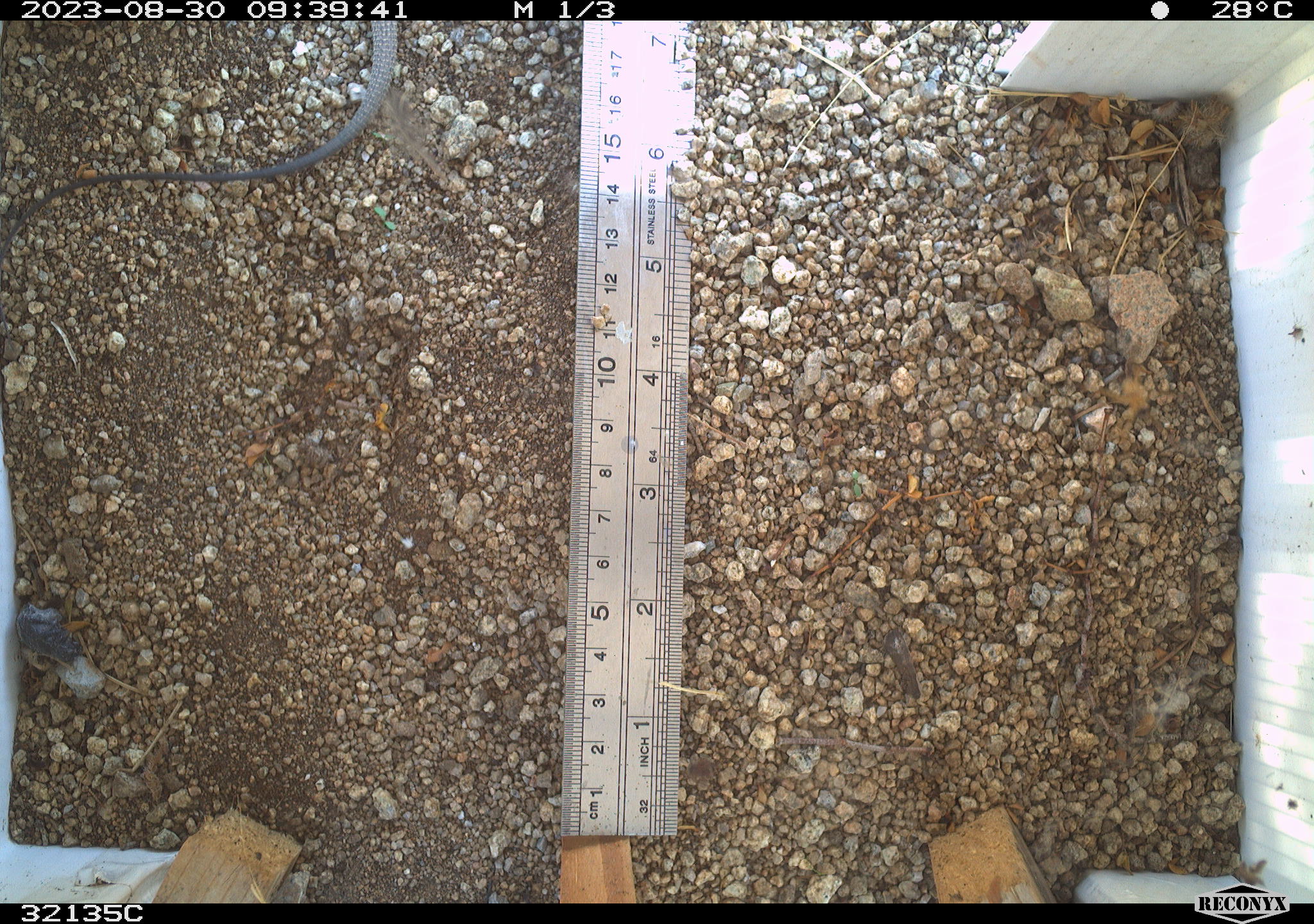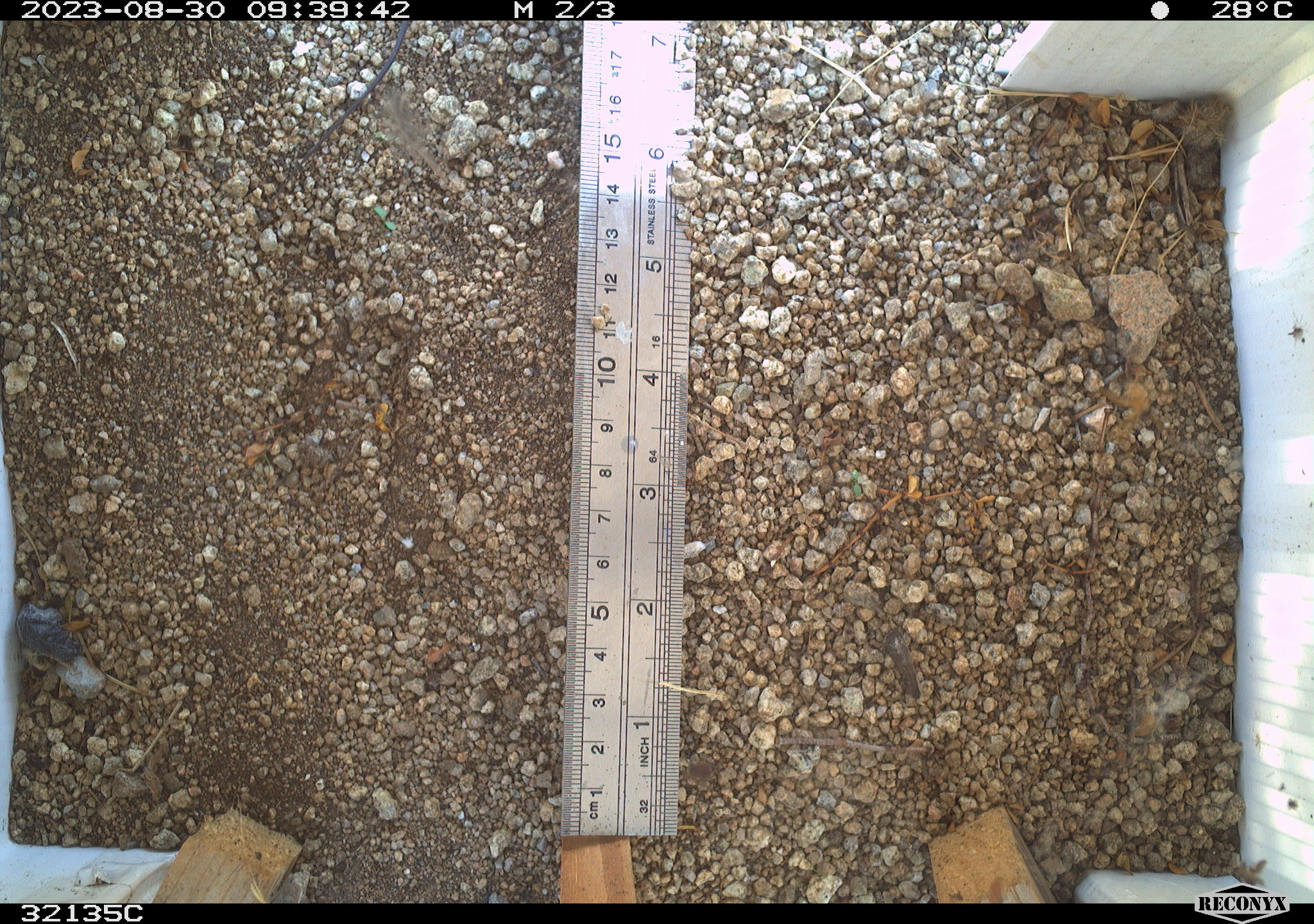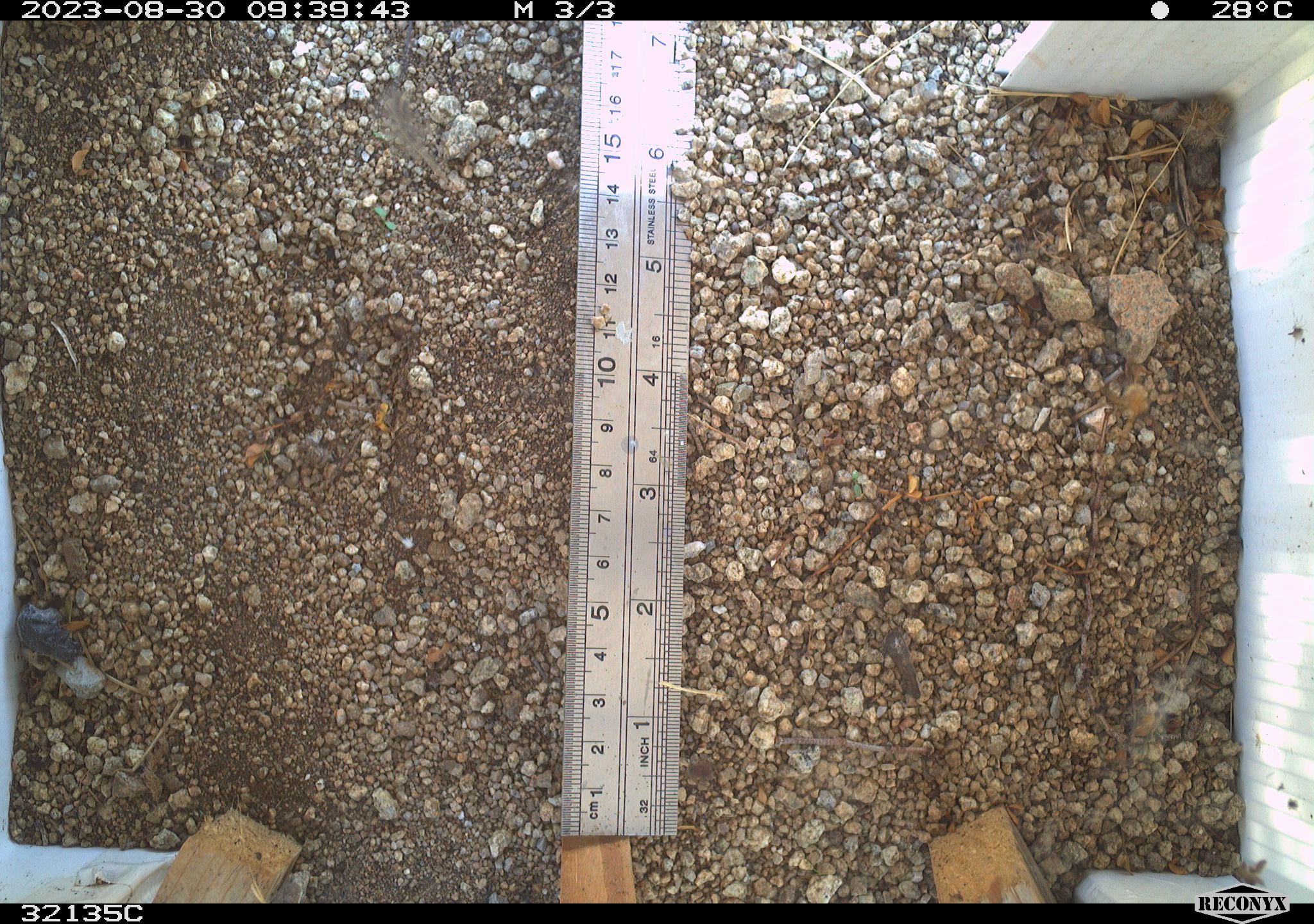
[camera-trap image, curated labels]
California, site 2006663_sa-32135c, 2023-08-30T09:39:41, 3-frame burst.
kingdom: Animalia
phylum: Chordata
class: Reptilia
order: Squamata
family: Teiidae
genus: Aspidoscelis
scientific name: Aspidoscelis tigris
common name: western whiptail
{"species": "western whiptail (Aspidoscelis tigris)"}